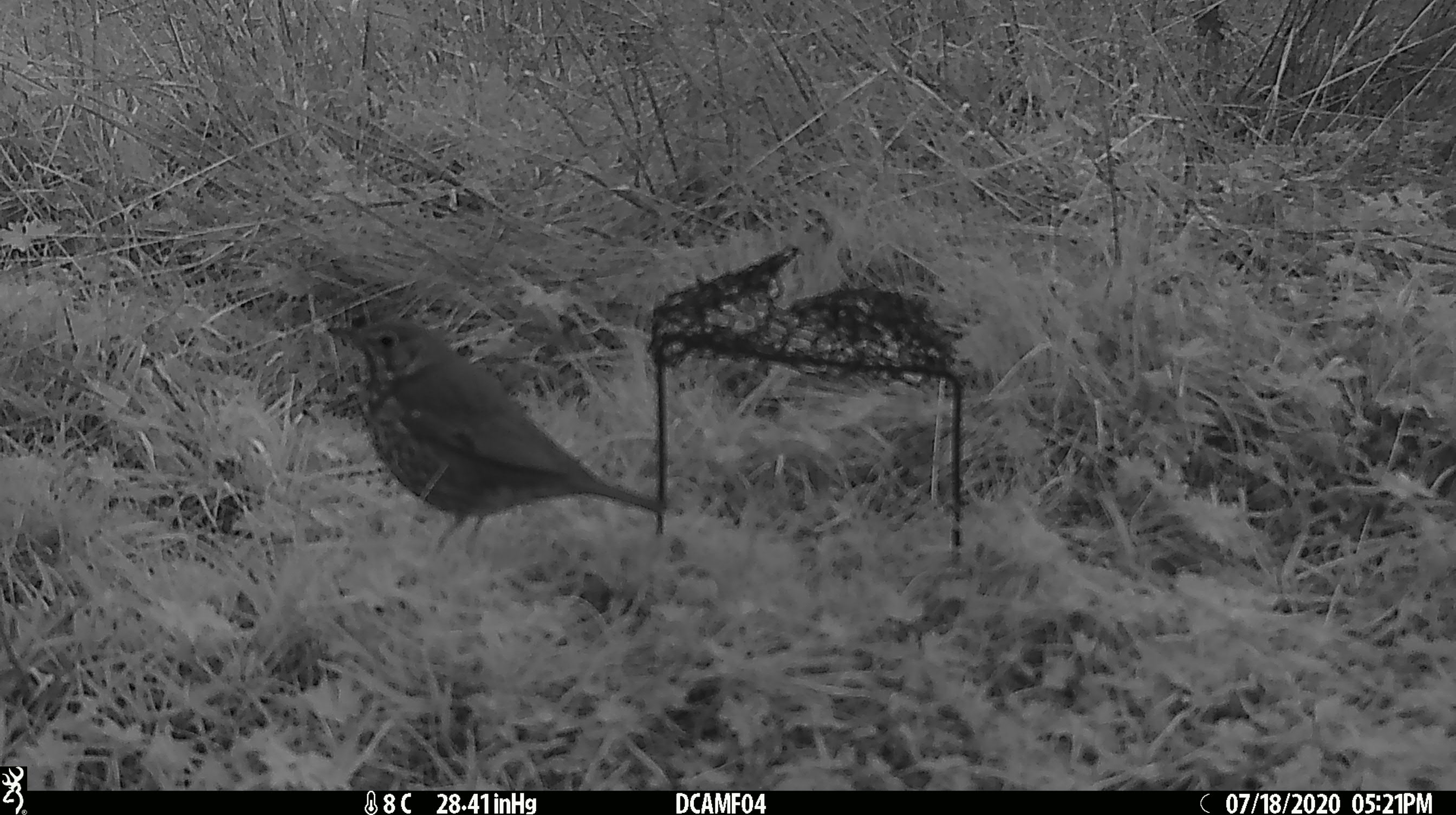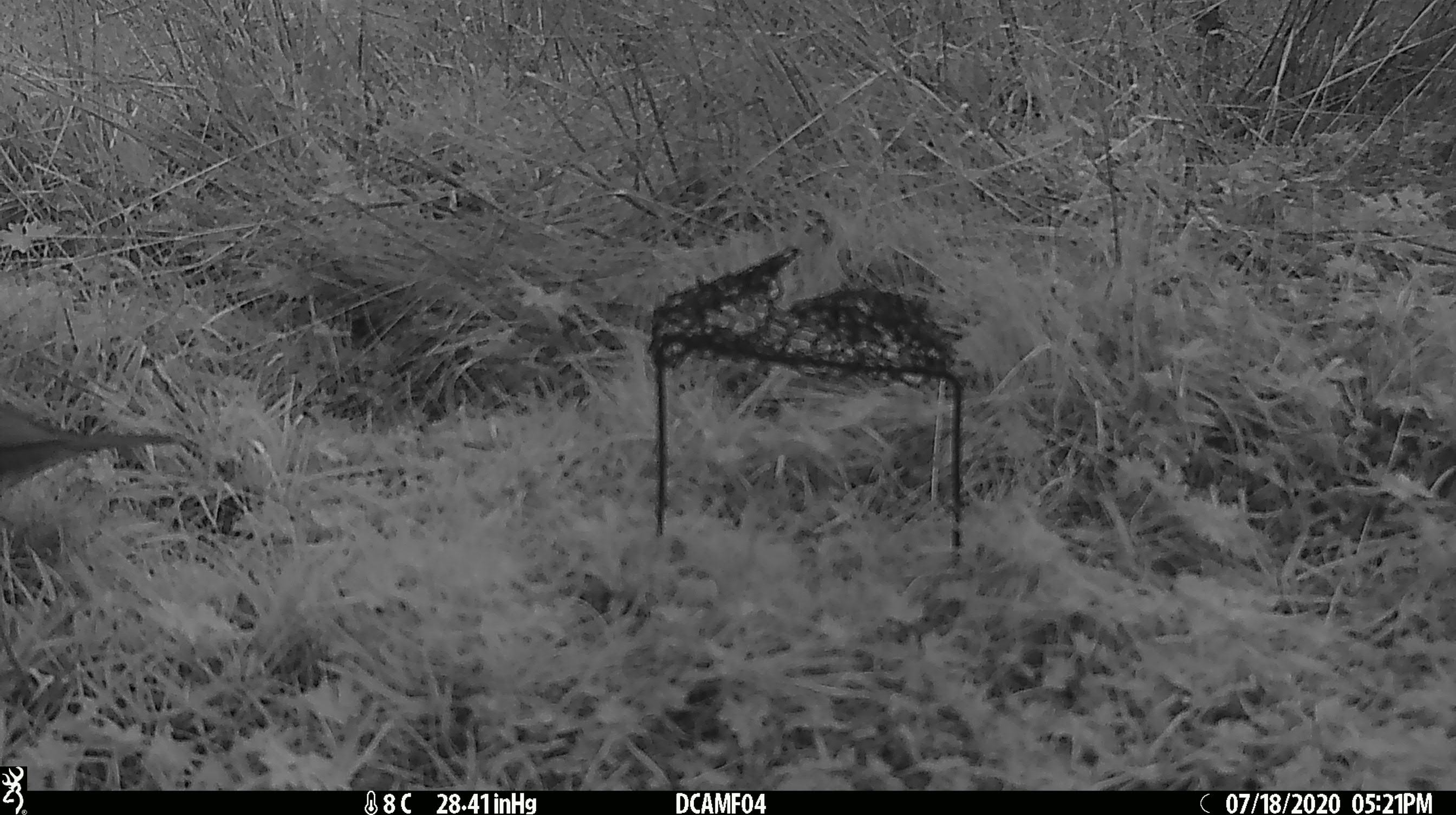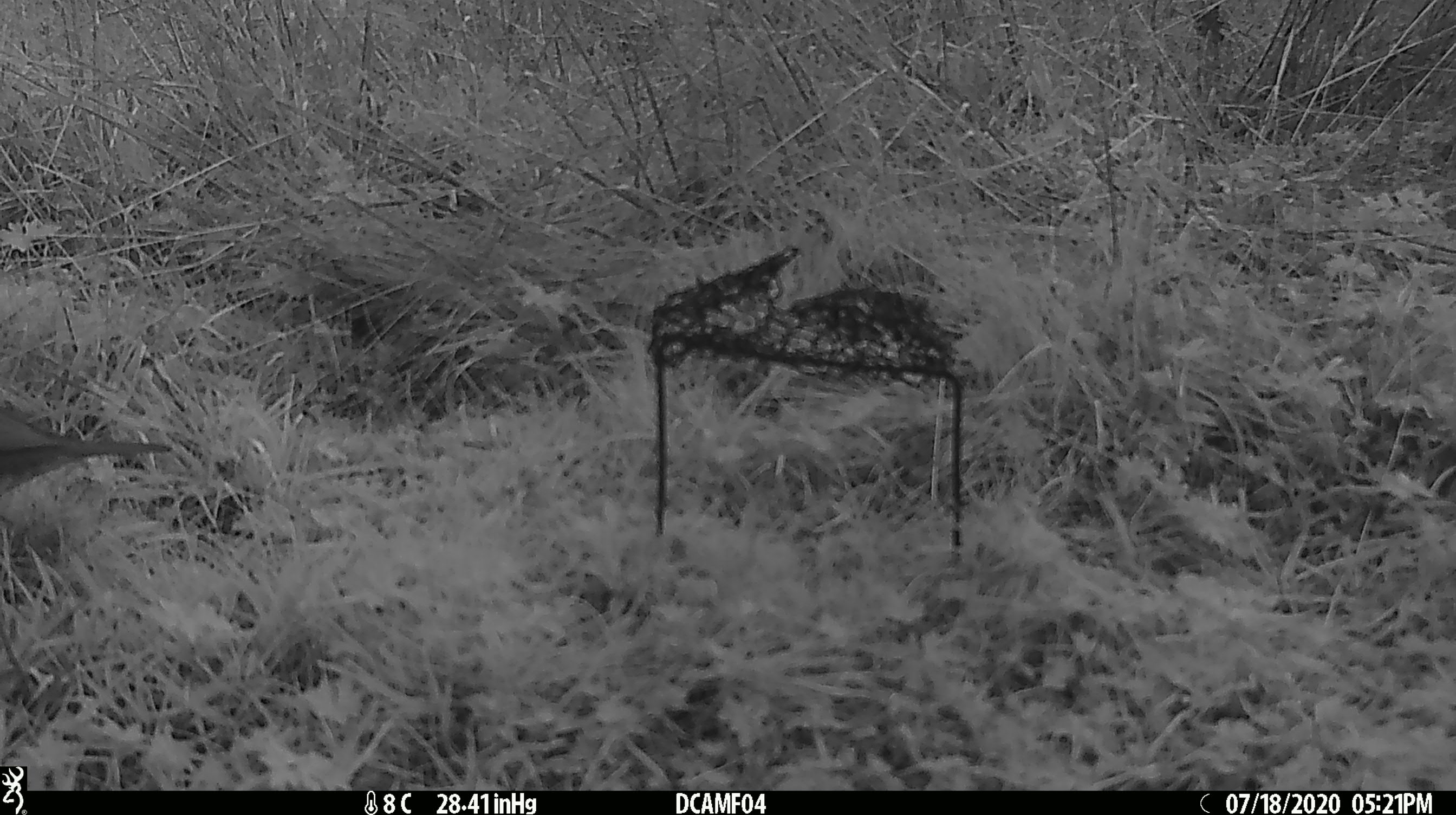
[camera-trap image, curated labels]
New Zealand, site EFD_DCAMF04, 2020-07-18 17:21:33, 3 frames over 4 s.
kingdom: Animalia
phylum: Chordata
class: Aves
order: Passeriformes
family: Turdidae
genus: Turdus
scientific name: Turdus philomelos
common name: song thrush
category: thrush